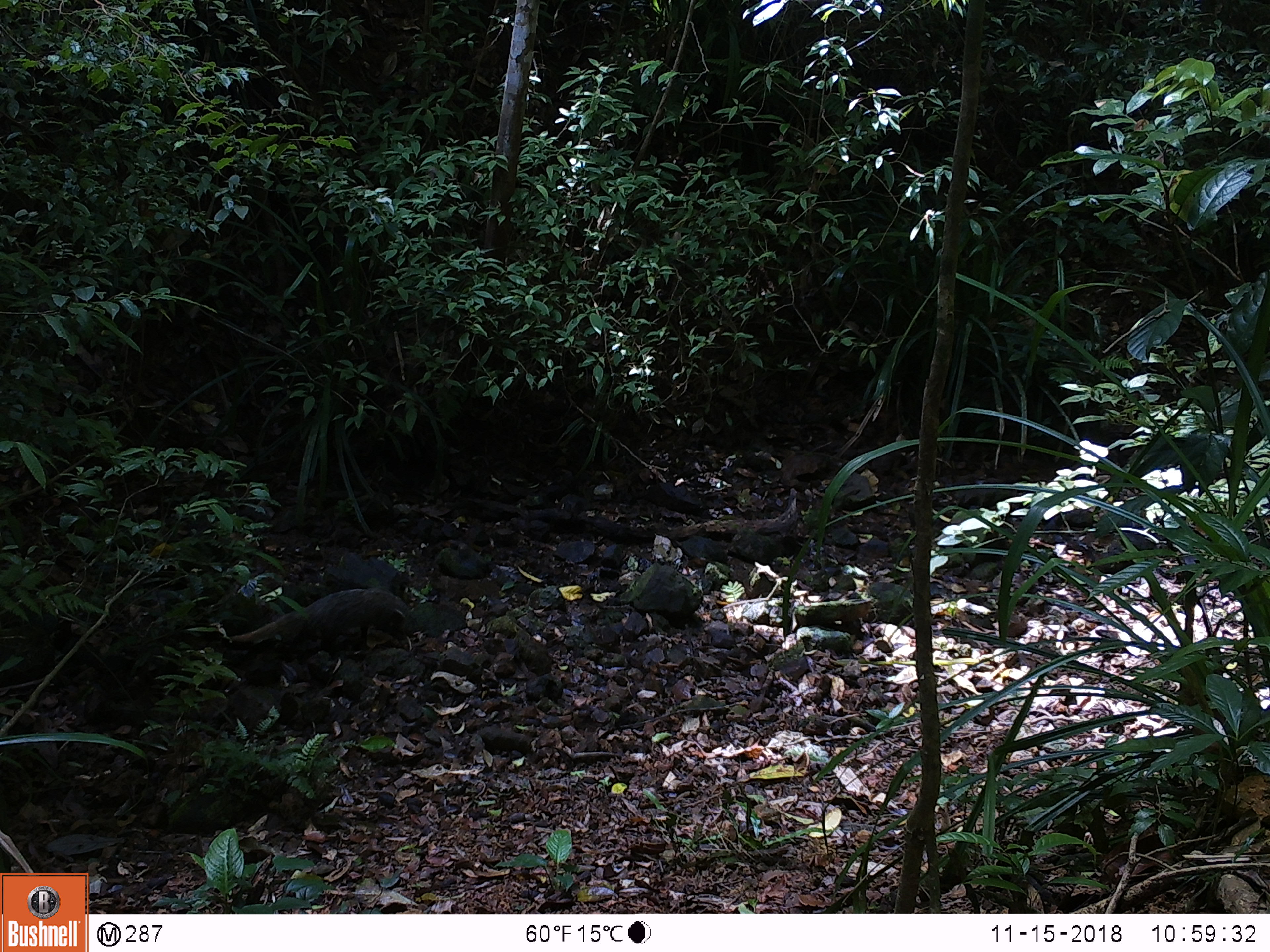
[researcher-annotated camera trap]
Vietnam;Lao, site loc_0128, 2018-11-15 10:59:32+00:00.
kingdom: Animalia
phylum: Chordata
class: Mammalia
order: Carnivora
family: Herpestidae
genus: Urva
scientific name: Urva urva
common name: crab-eating mongoose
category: crab eating mongoose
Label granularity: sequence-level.